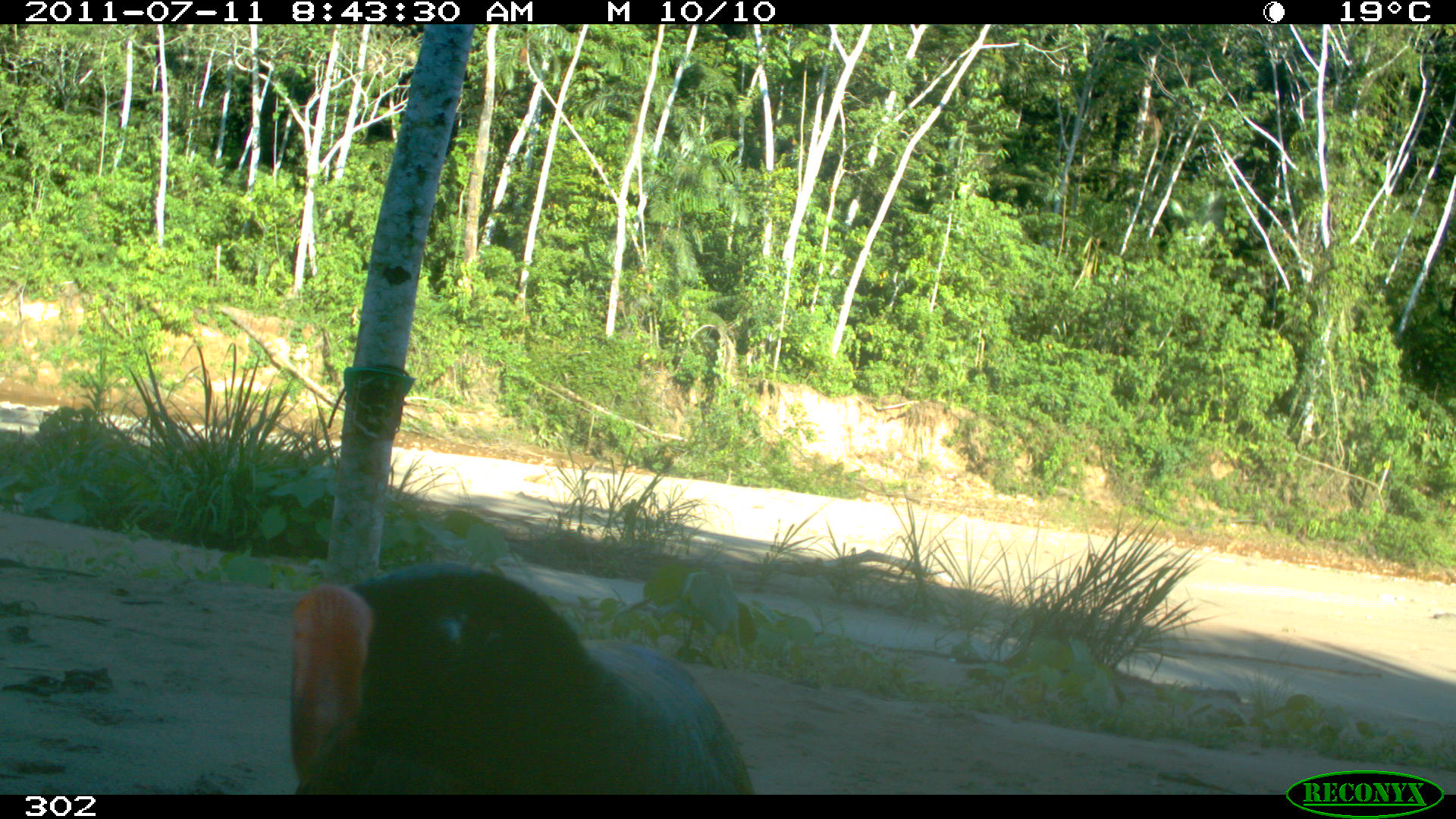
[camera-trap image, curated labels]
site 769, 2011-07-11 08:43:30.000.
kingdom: Animalia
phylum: Chordata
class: Aves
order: Galliformes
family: Cracidae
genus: Mitu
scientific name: Mitu tuberosum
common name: razor-billed curassow